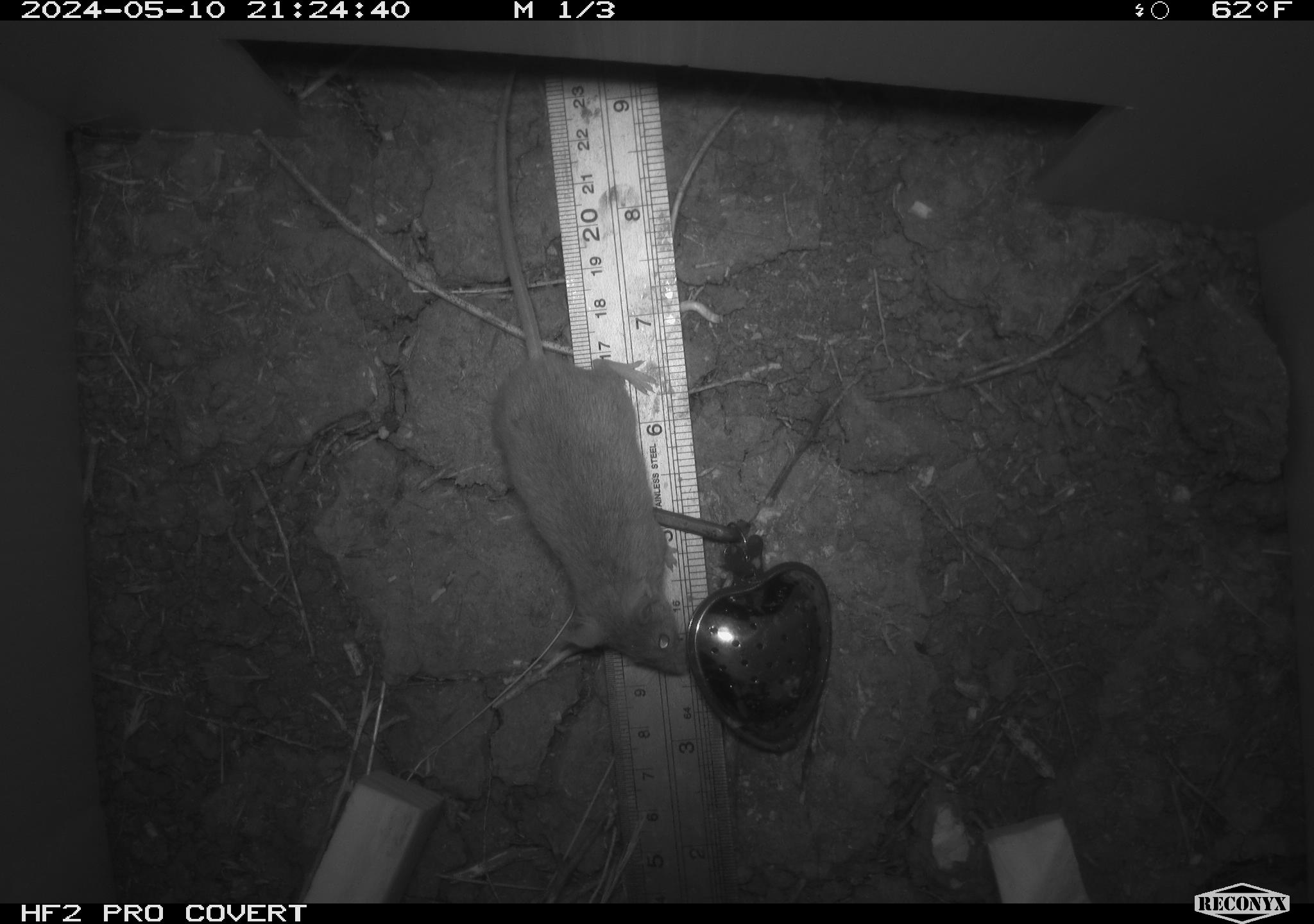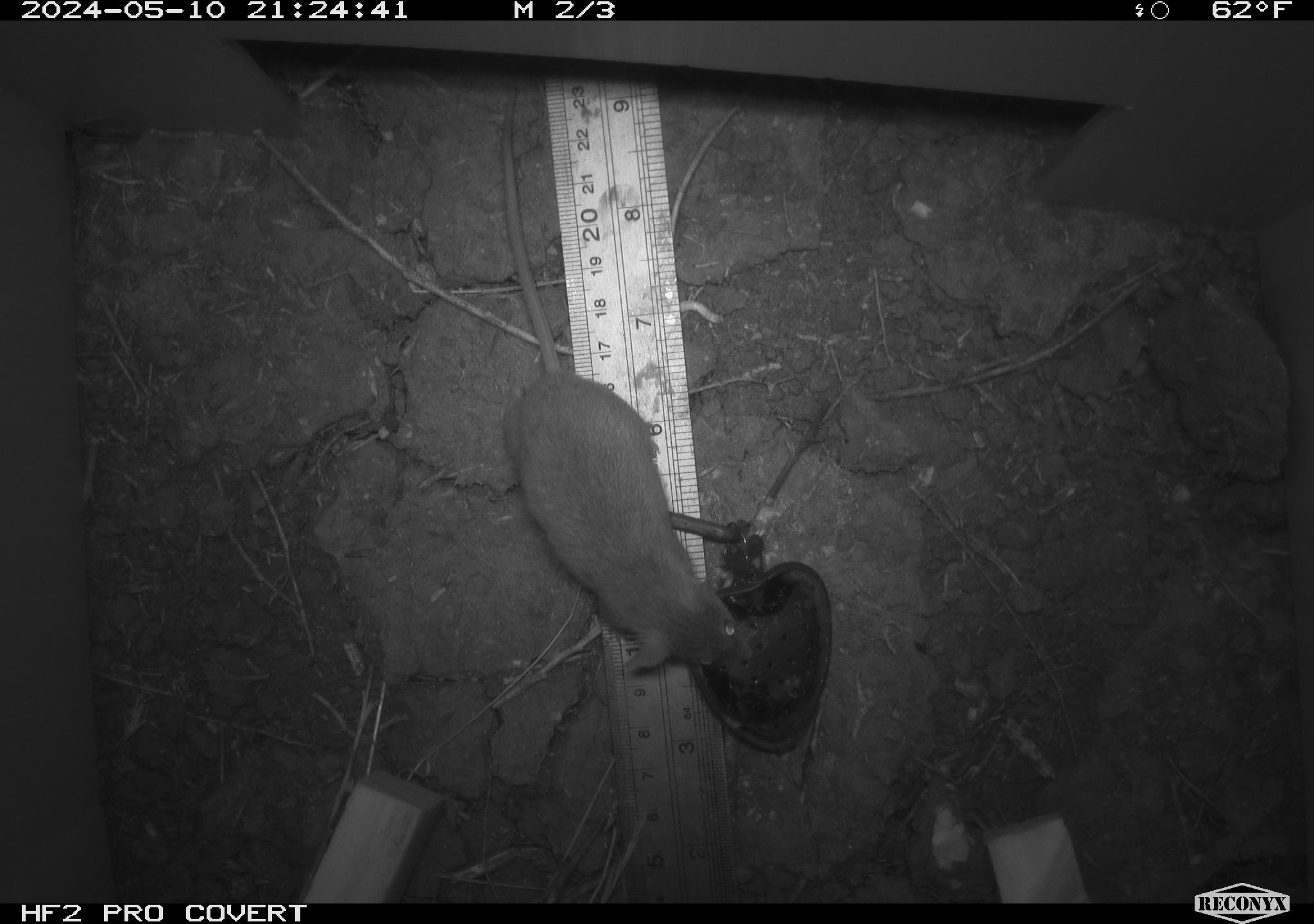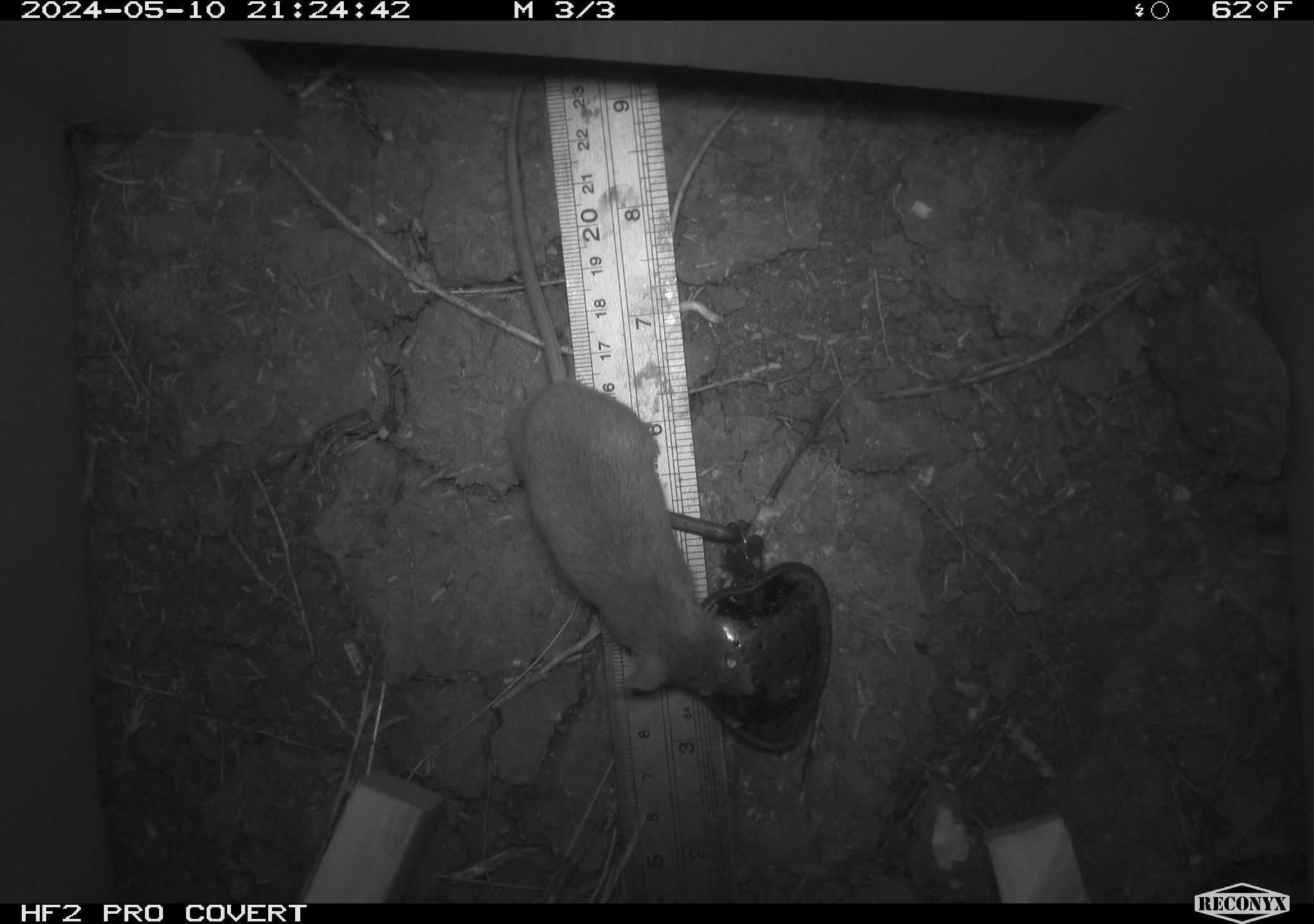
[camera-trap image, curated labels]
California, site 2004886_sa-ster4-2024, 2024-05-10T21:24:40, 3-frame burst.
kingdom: Animalia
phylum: Chordata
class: Mammalia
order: Rodentia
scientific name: Rodentia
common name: mouse species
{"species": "mouse species (Rodentia)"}